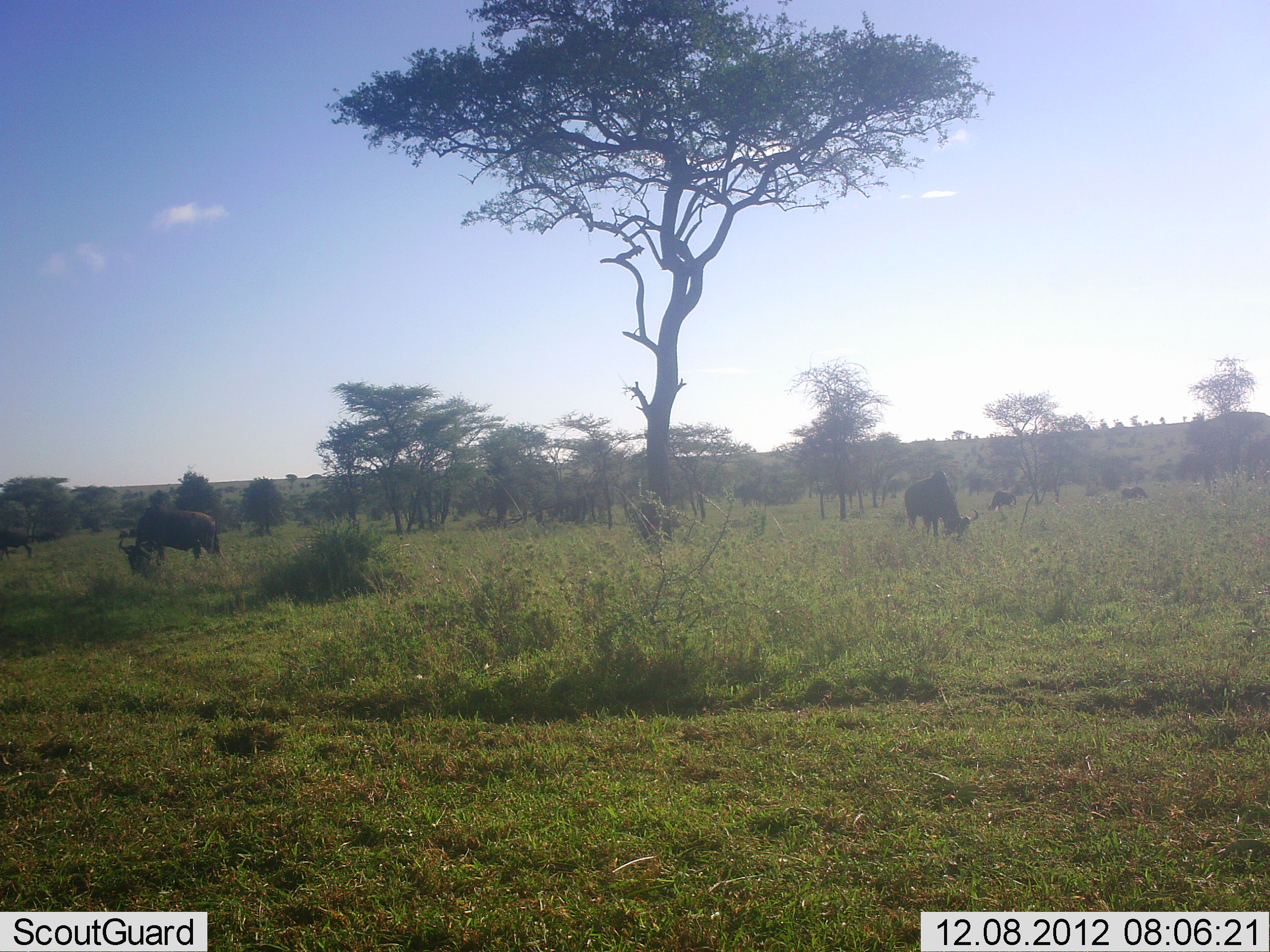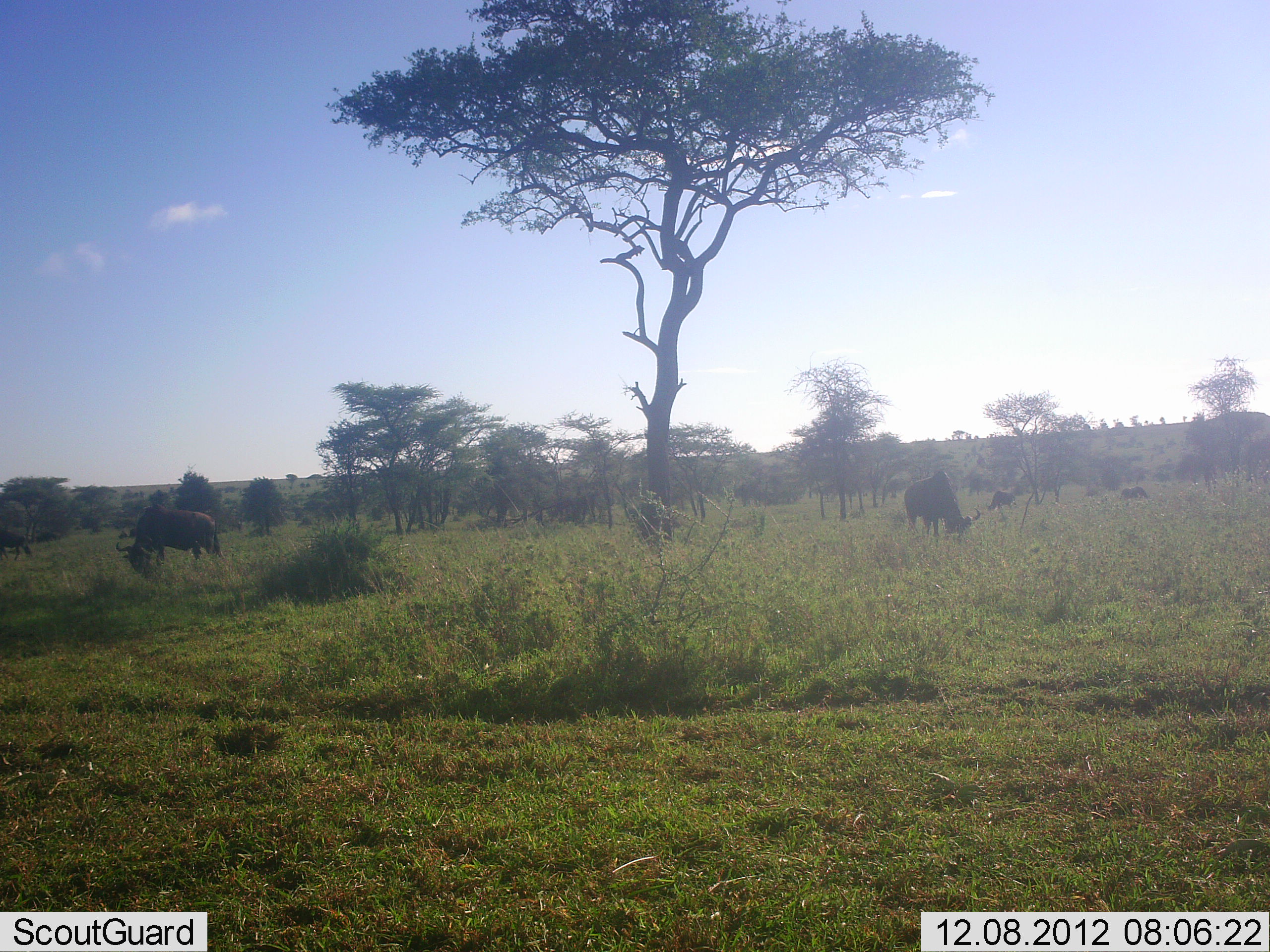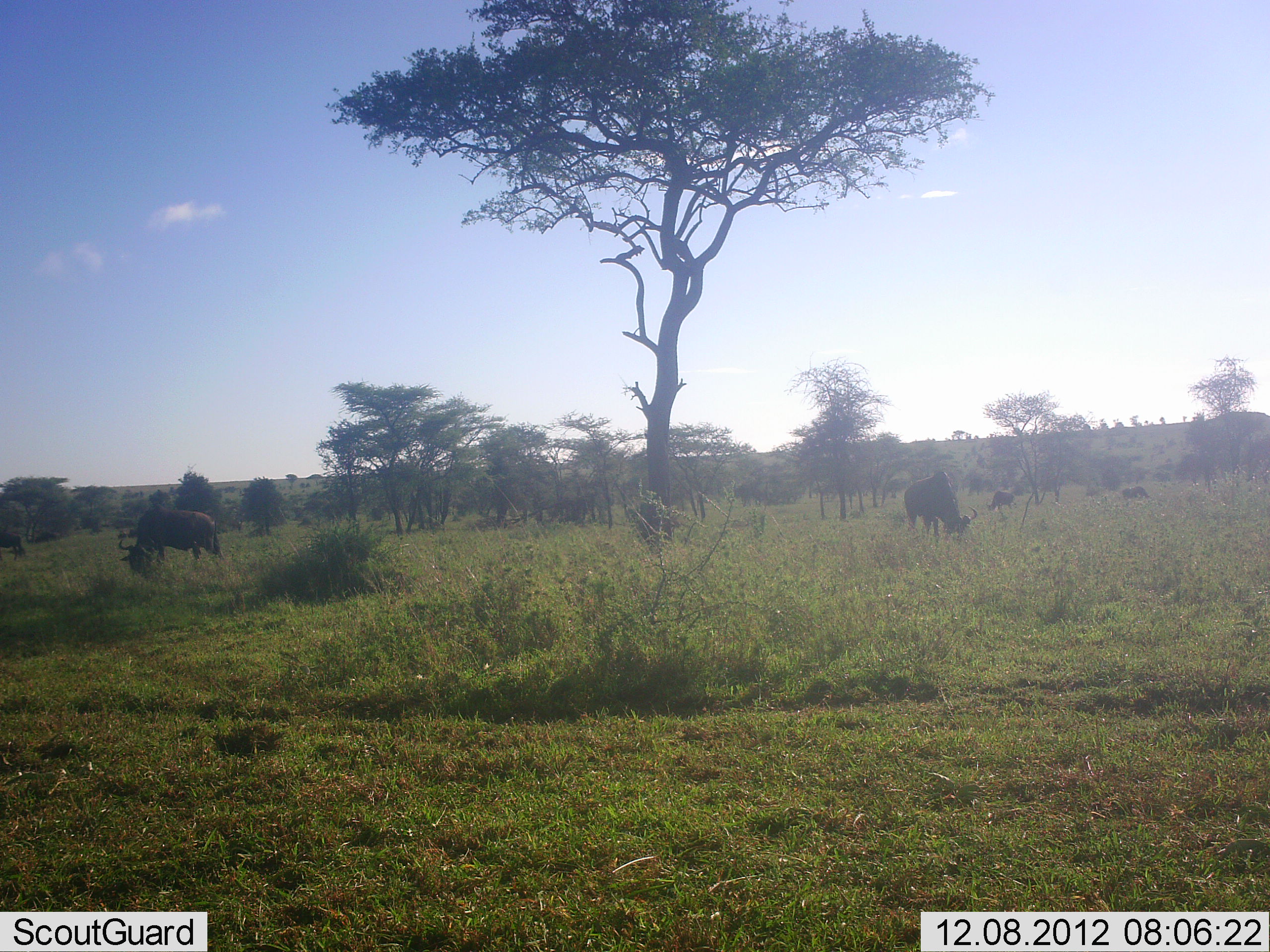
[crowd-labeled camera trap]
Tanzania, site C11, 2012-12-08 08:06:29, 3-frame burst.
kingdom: Animalia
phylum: Chordata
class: Mammalia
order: Artiodactyla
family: Bovidae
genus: Connochaetes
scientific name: Connochaetes taurinus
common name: blue wildebeest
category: wildebeest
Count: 5.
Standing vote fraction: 24%.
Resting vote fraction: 0%.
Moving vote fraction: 0%.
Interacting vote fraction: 0%.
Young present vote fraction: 0%.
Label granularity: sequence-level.